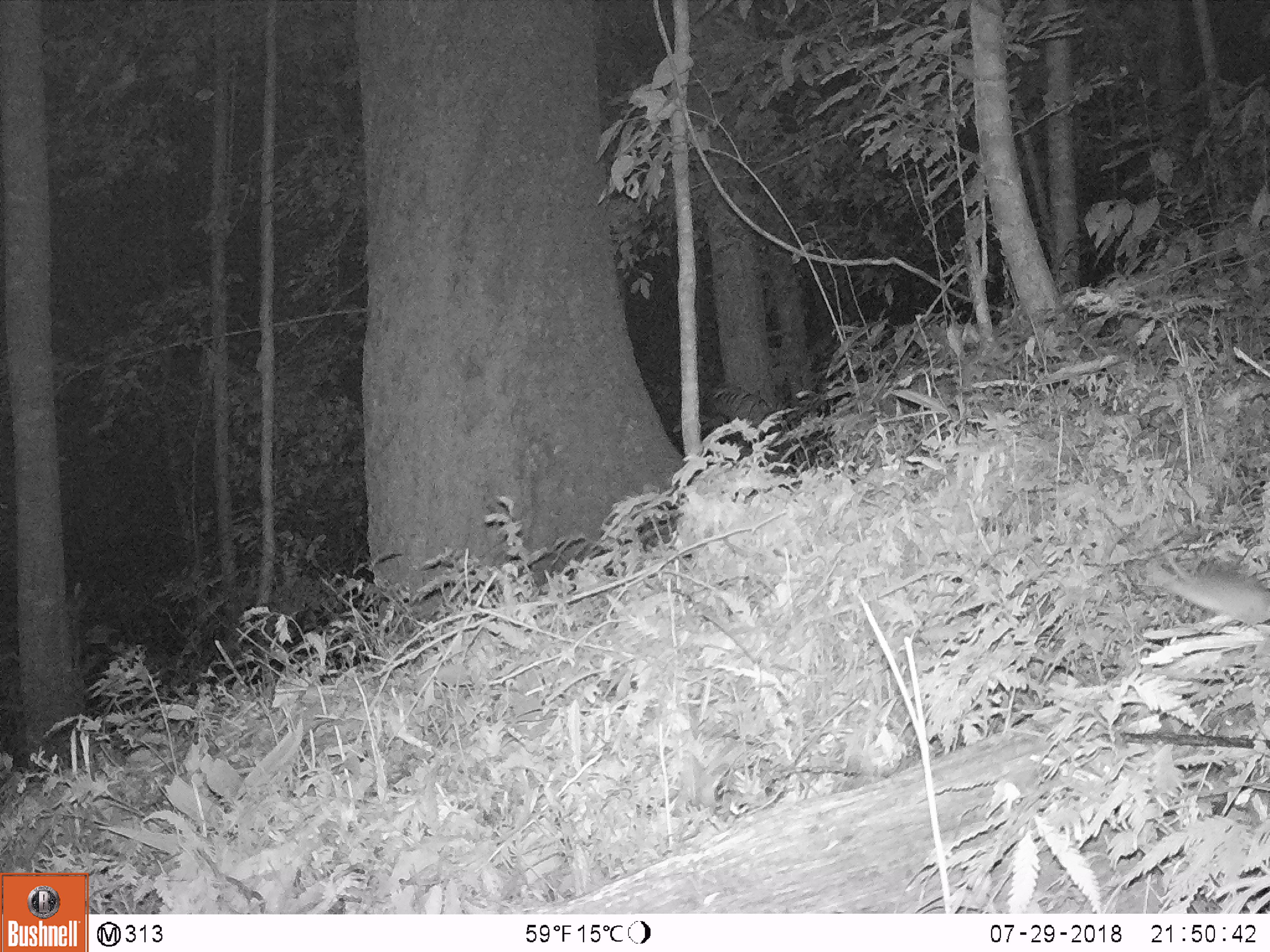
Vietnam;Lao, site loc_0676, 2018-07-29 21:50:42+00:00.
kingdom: Animalia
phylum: Chordata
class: Mammalia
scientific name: Mammalia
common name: mammal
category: unidentified small mammal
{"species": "unidentified small mammal (mammal) (Mammalia)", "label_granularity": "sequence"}